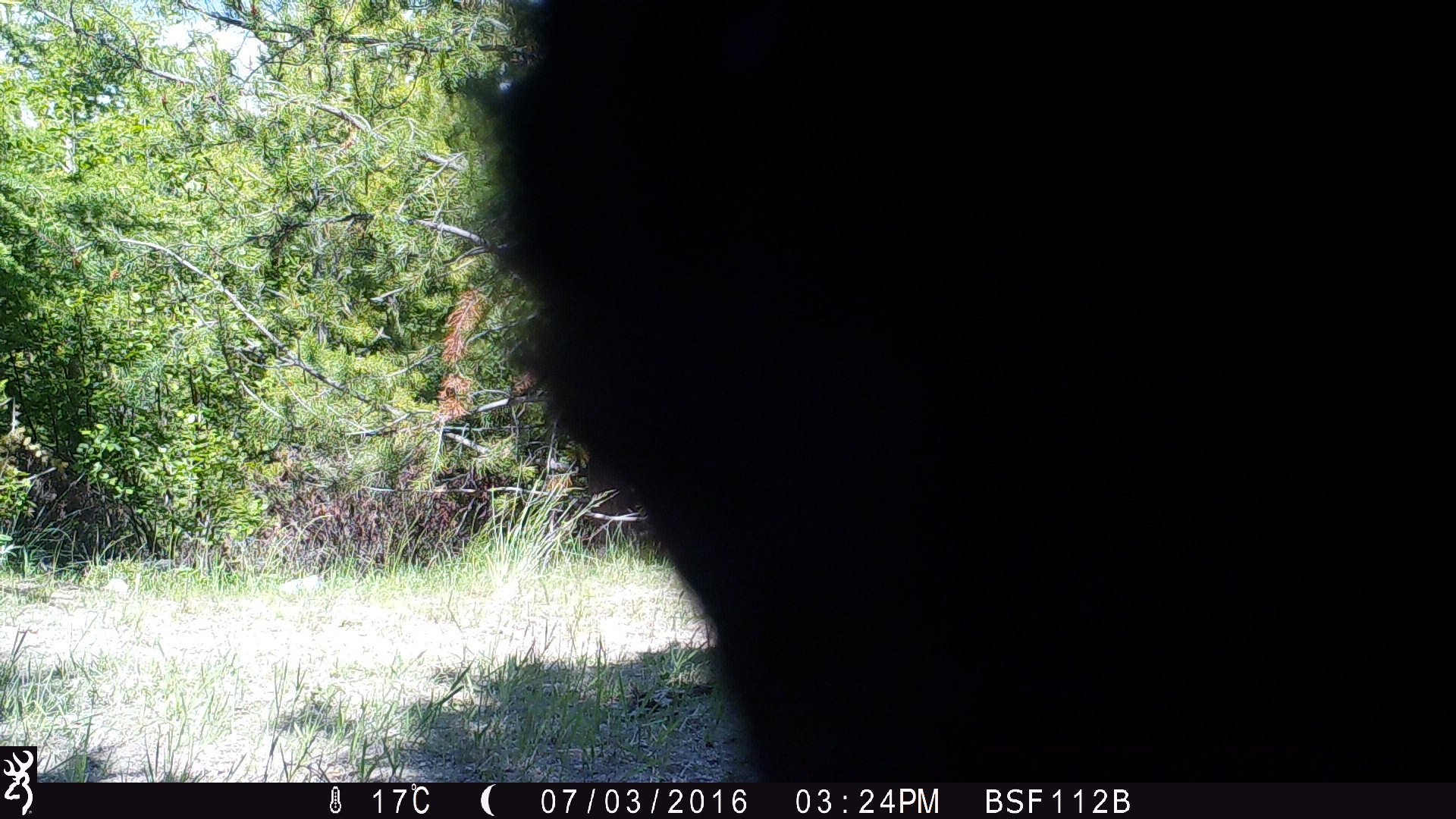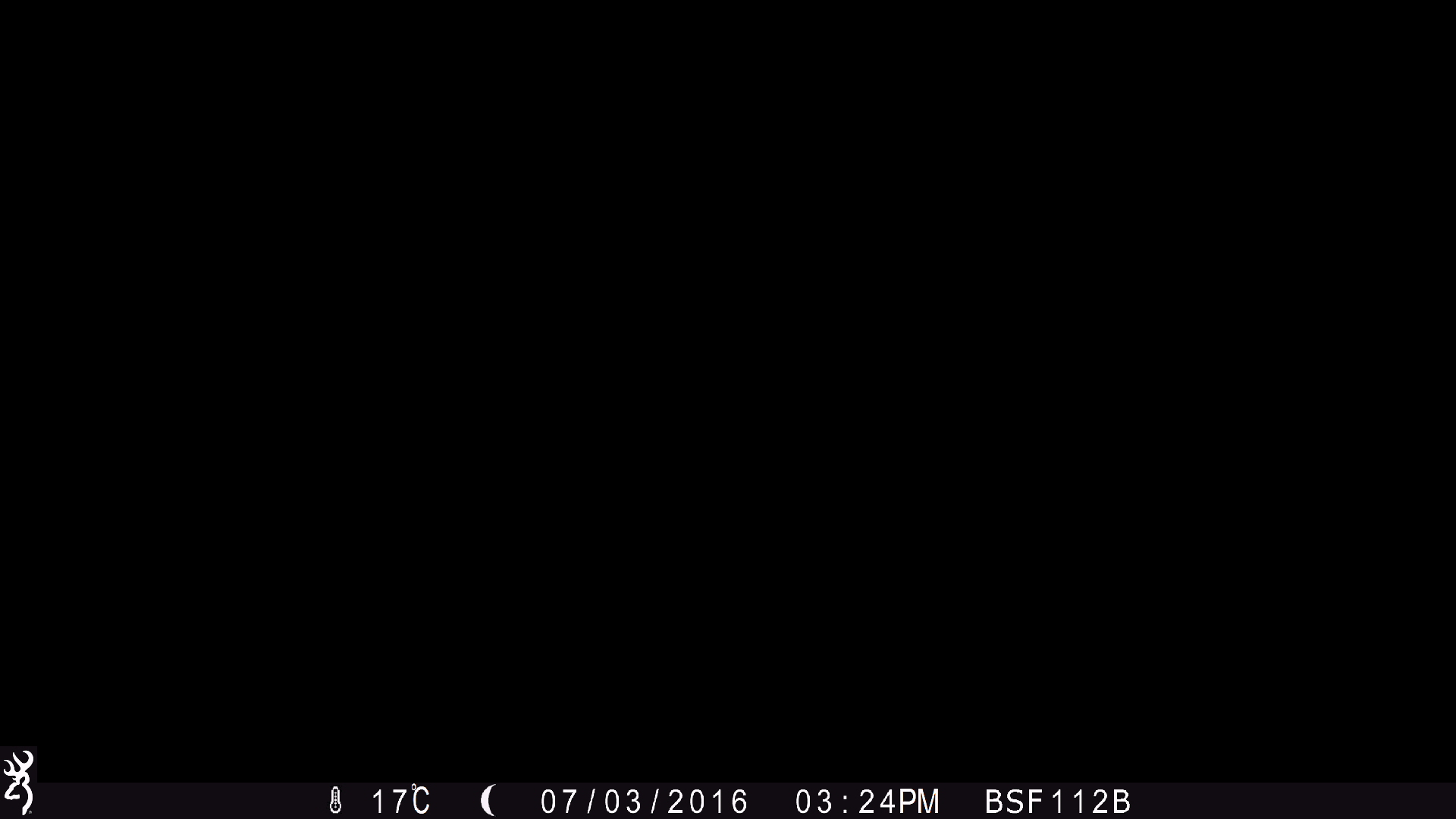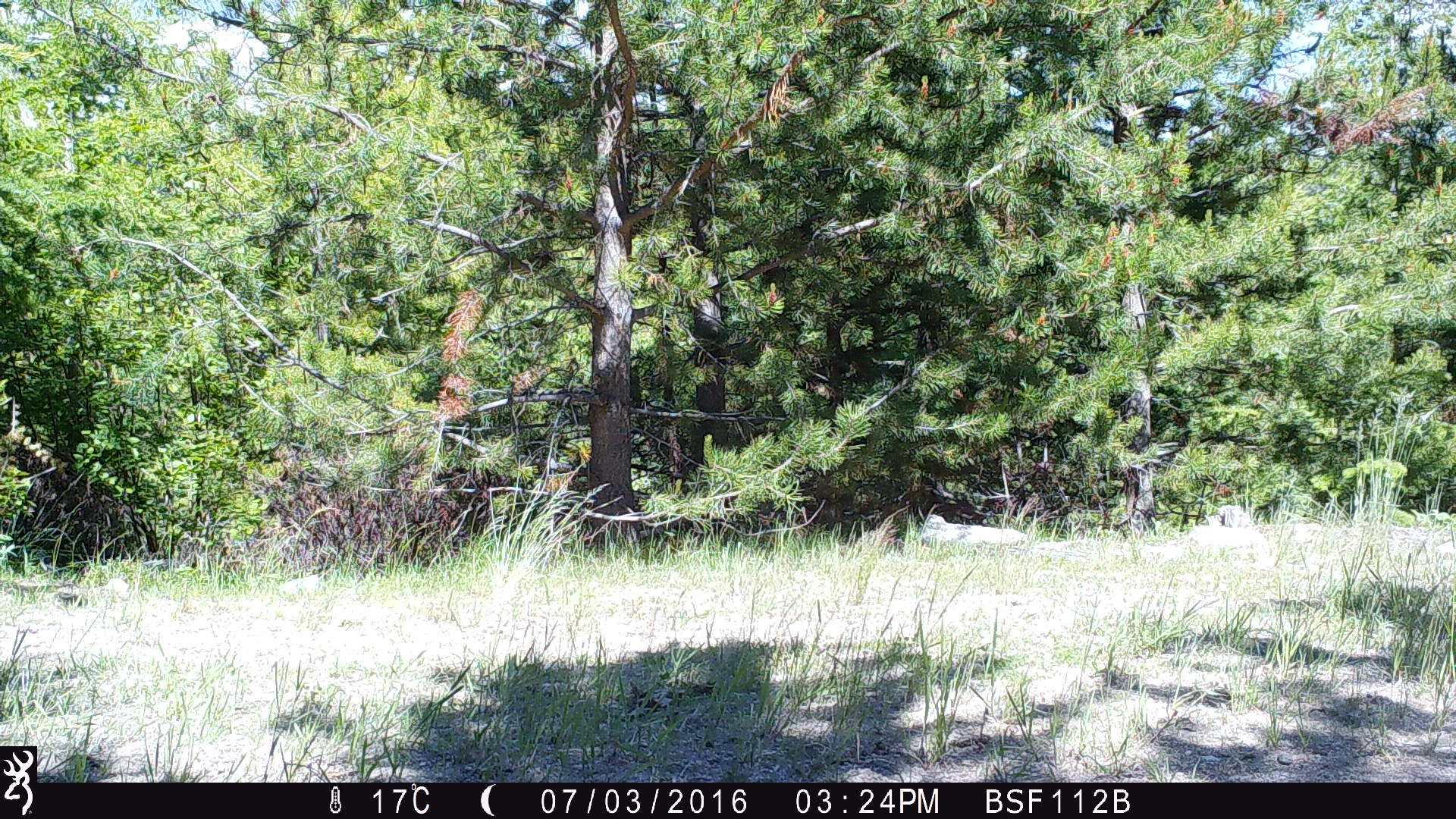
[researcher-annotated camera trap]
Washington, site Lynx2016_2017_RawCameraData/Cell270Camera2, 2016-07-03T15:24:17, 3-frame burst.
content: unidentified animal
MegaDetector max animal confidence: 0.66